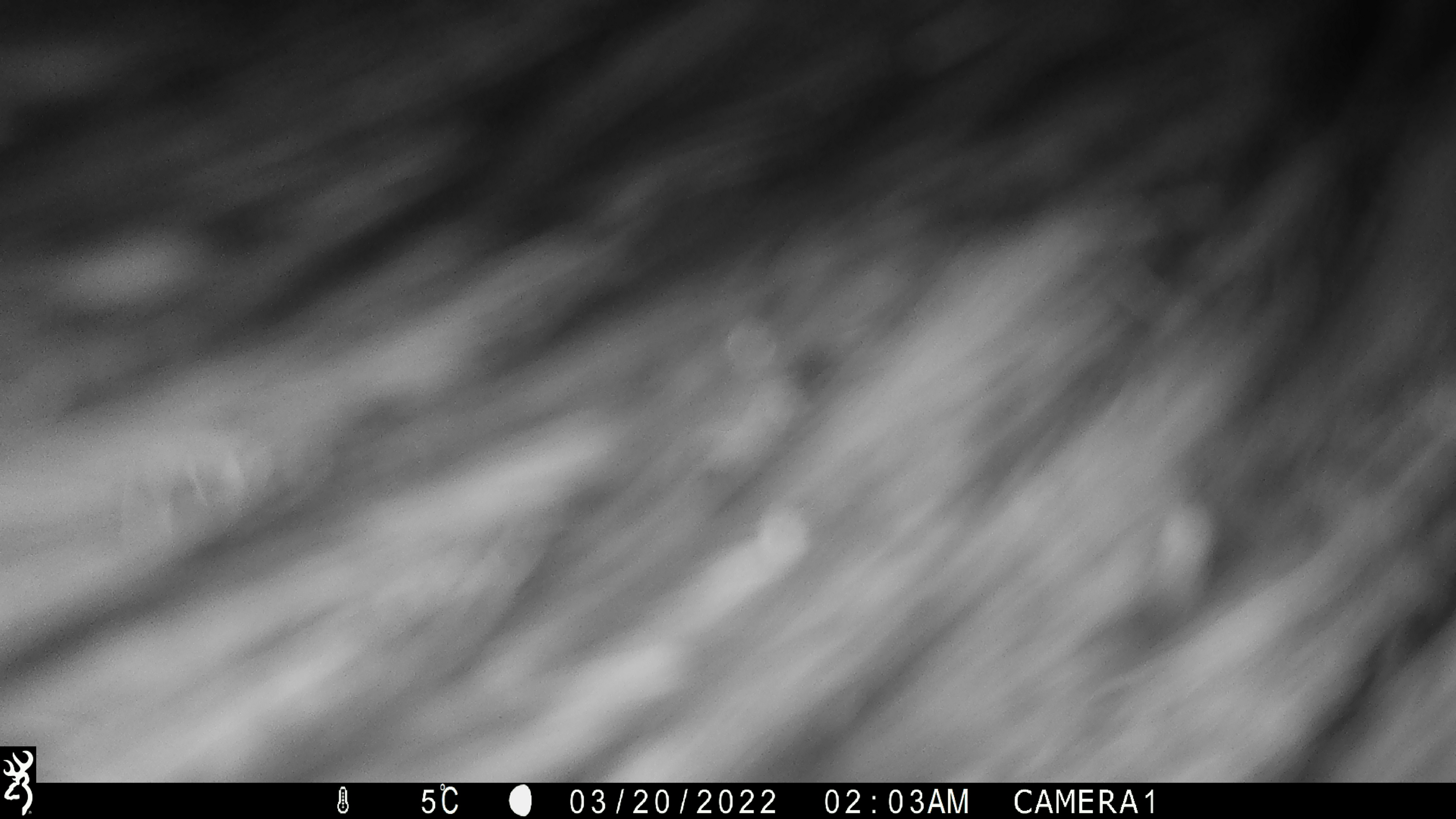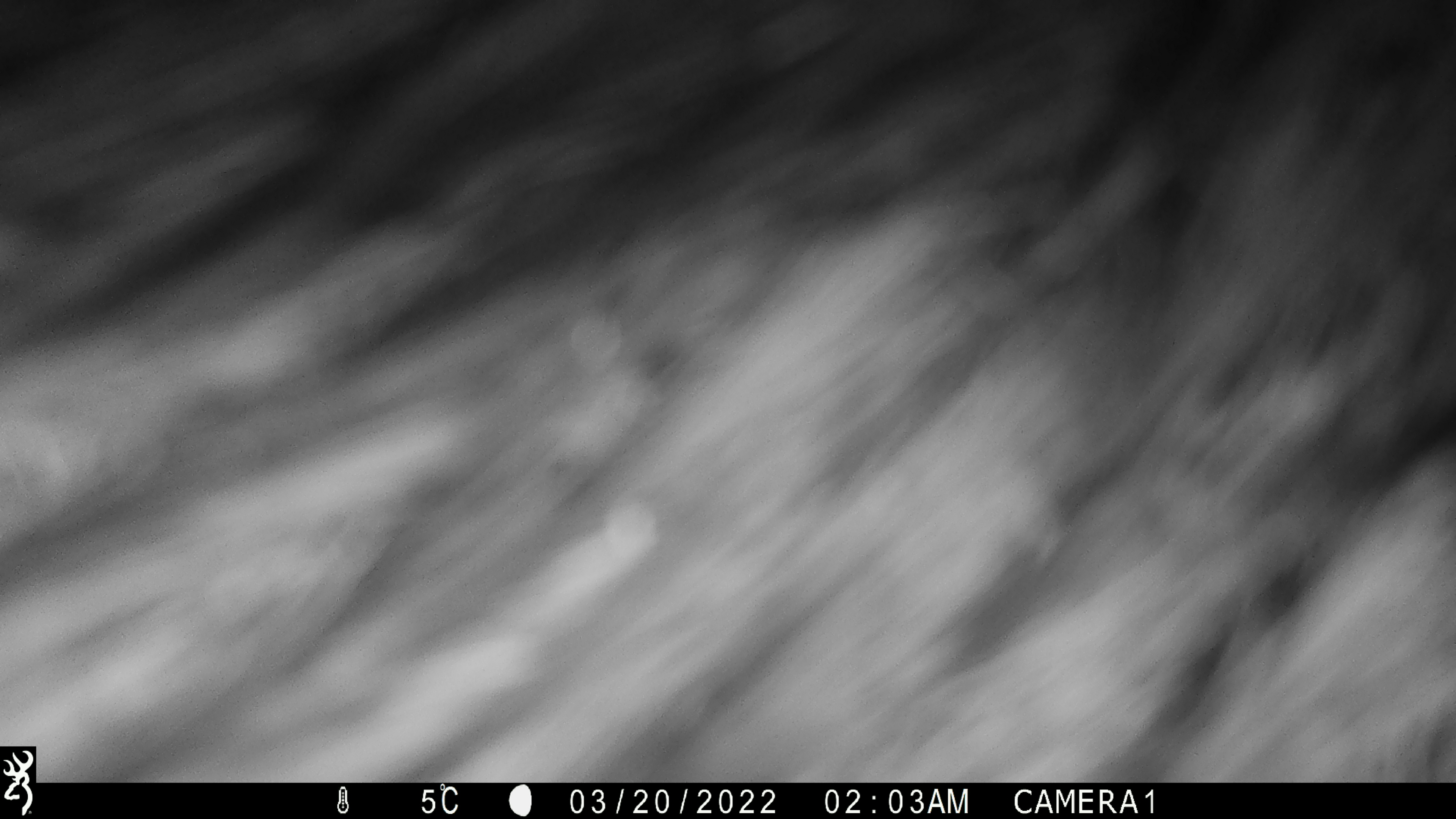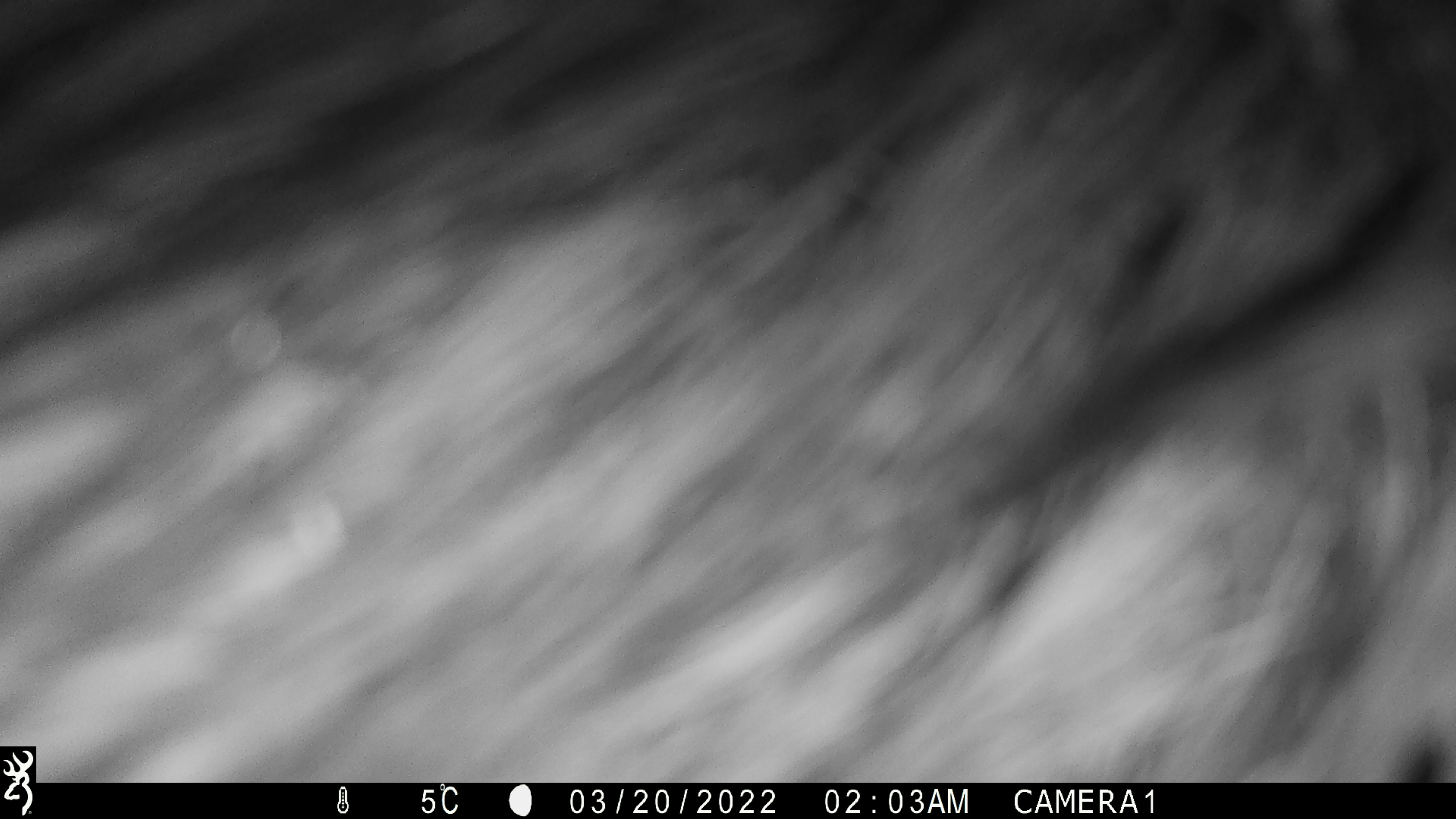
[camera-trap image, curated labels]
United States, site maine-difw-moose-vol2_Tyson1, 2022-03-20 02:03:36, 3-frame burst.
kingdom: Animalia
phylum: Chordata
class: Mammalia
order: Artiodactyla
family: Cervidae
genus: Alces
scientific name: Alces alces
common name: moose